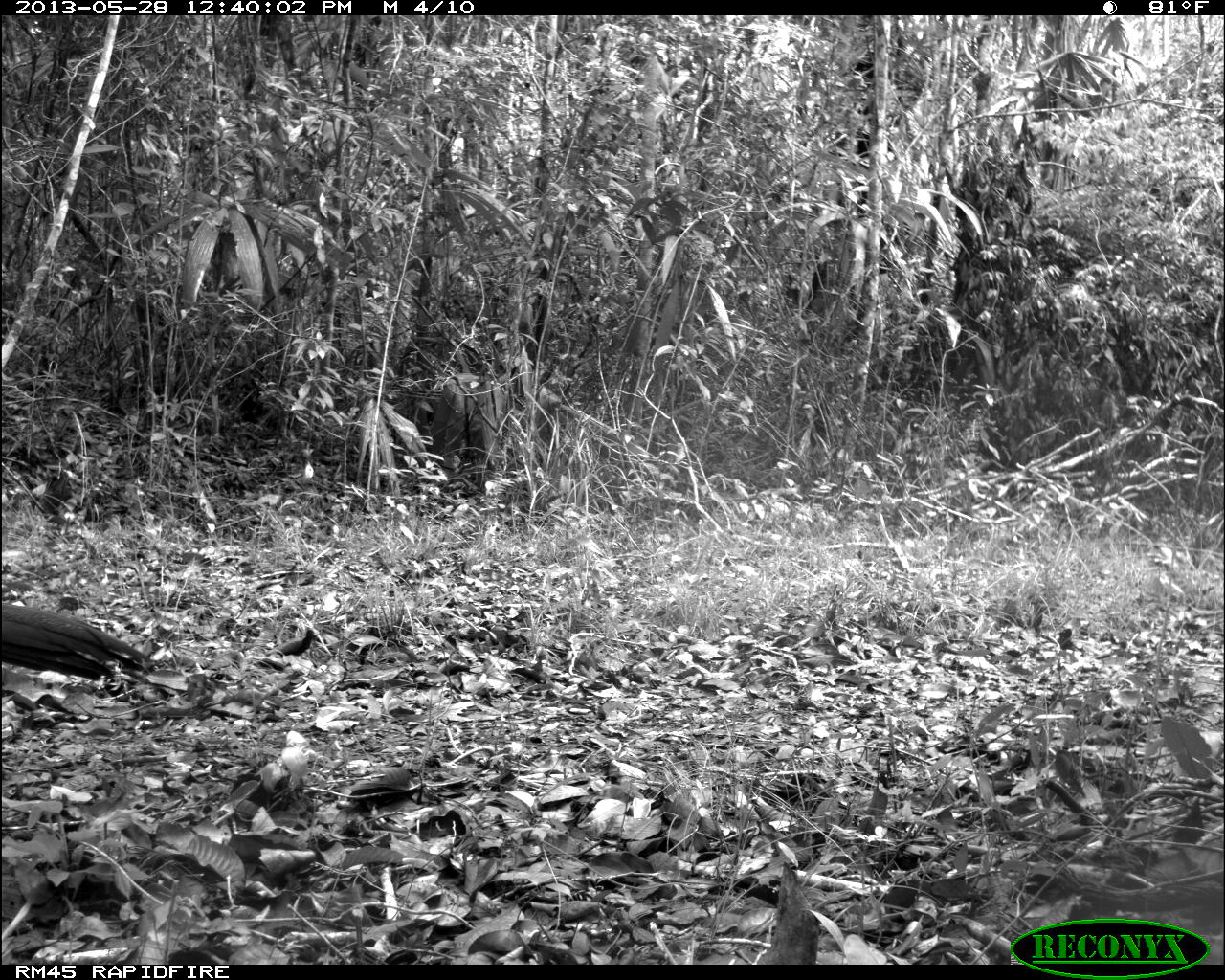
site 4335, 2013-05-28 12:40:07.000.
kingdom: Animalia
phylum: Chordata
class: Aves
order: Galliformes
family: Cracidae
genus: Crax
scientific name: Crax rubra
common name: great curassow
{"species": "Crax rubra (great curassow)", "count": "1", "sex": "female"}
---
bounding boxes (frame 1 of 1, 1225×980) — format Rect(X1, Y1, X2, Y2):
crax rubra: Rect(0, 597, 159, 690)